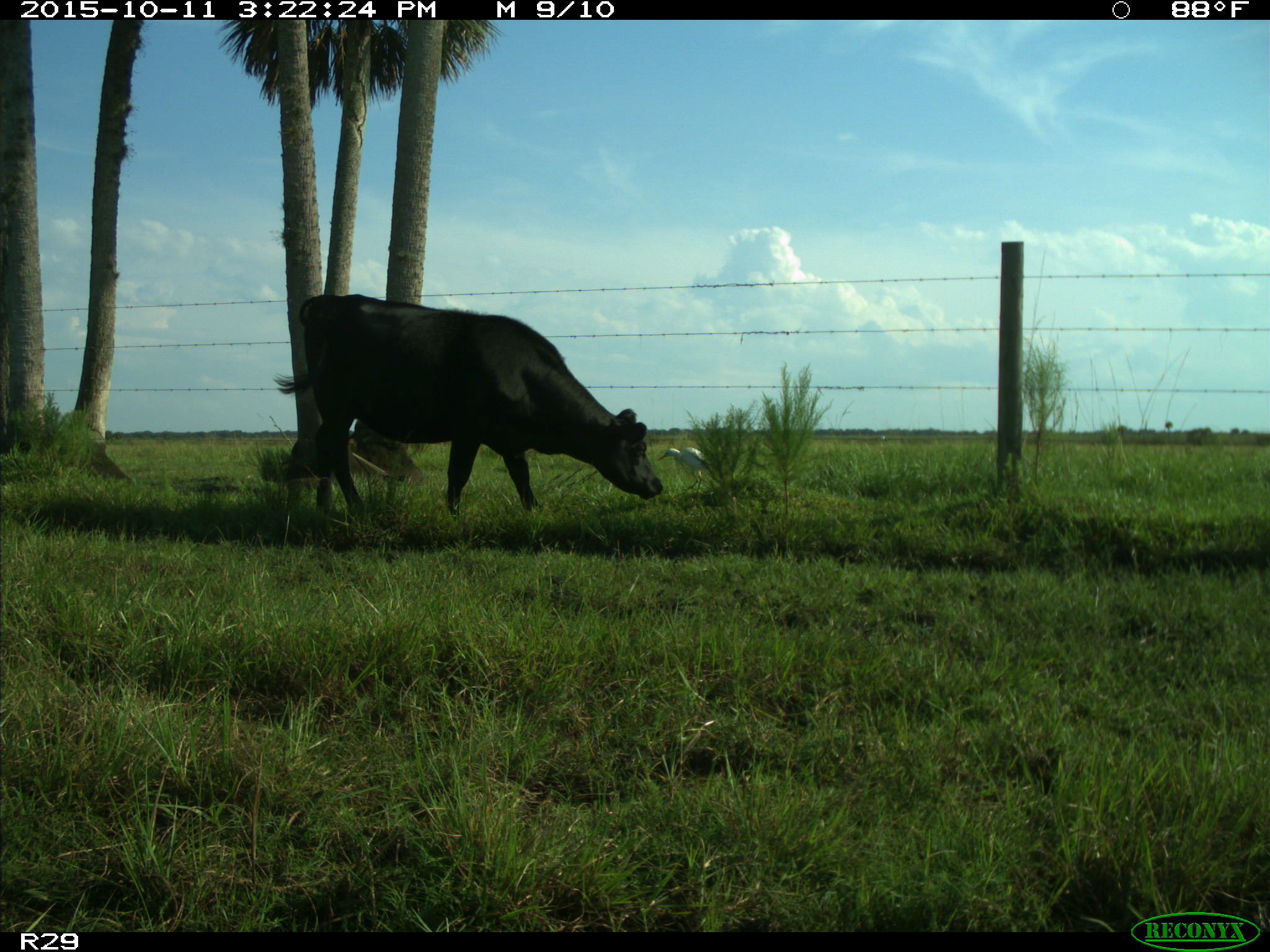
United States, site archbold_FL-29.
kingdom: Animalia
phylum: Chordata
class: Mammalia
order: Artiodactyla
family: Bovidae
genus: Bos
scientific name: Bos taurus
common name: domestic cow